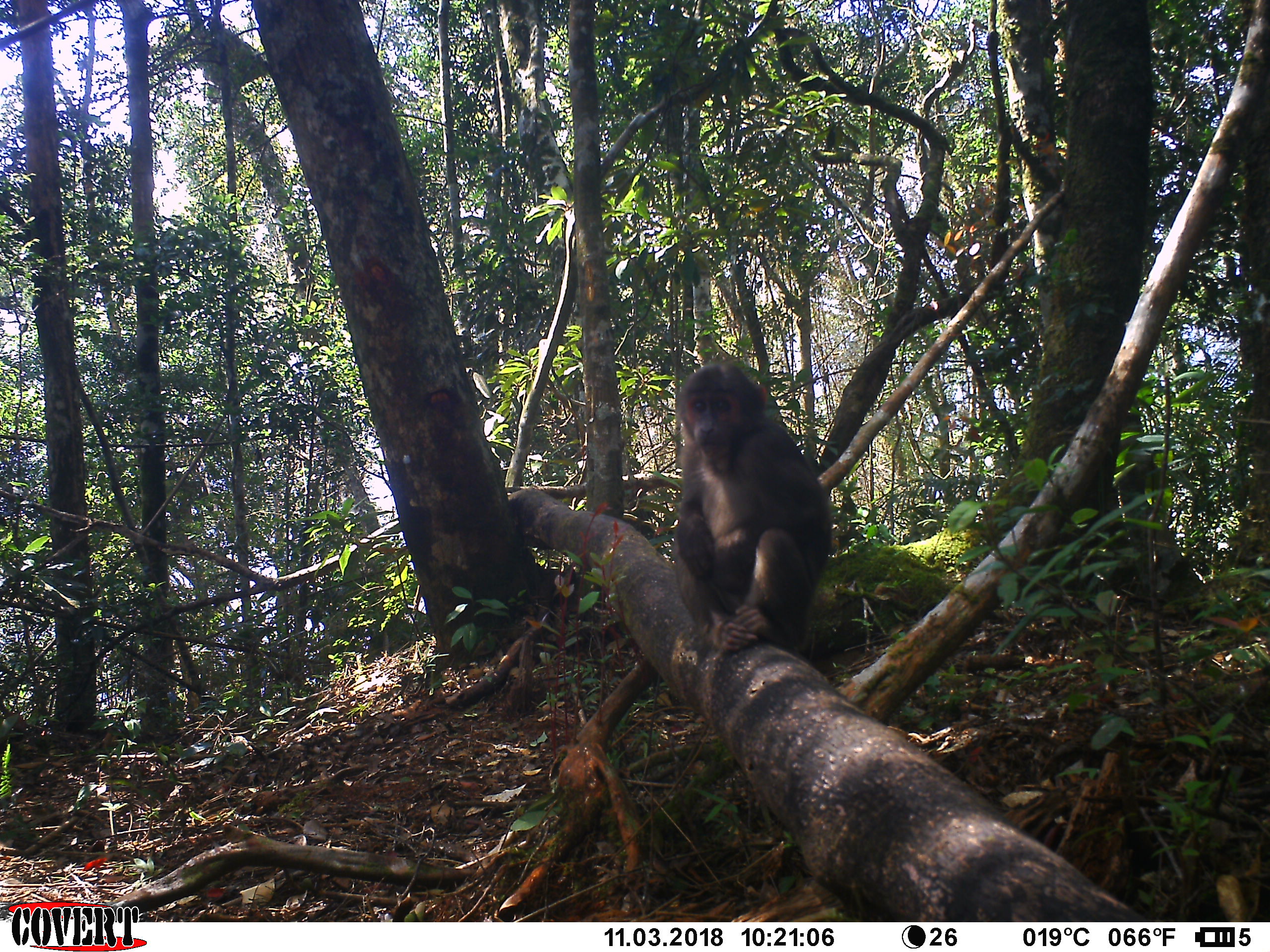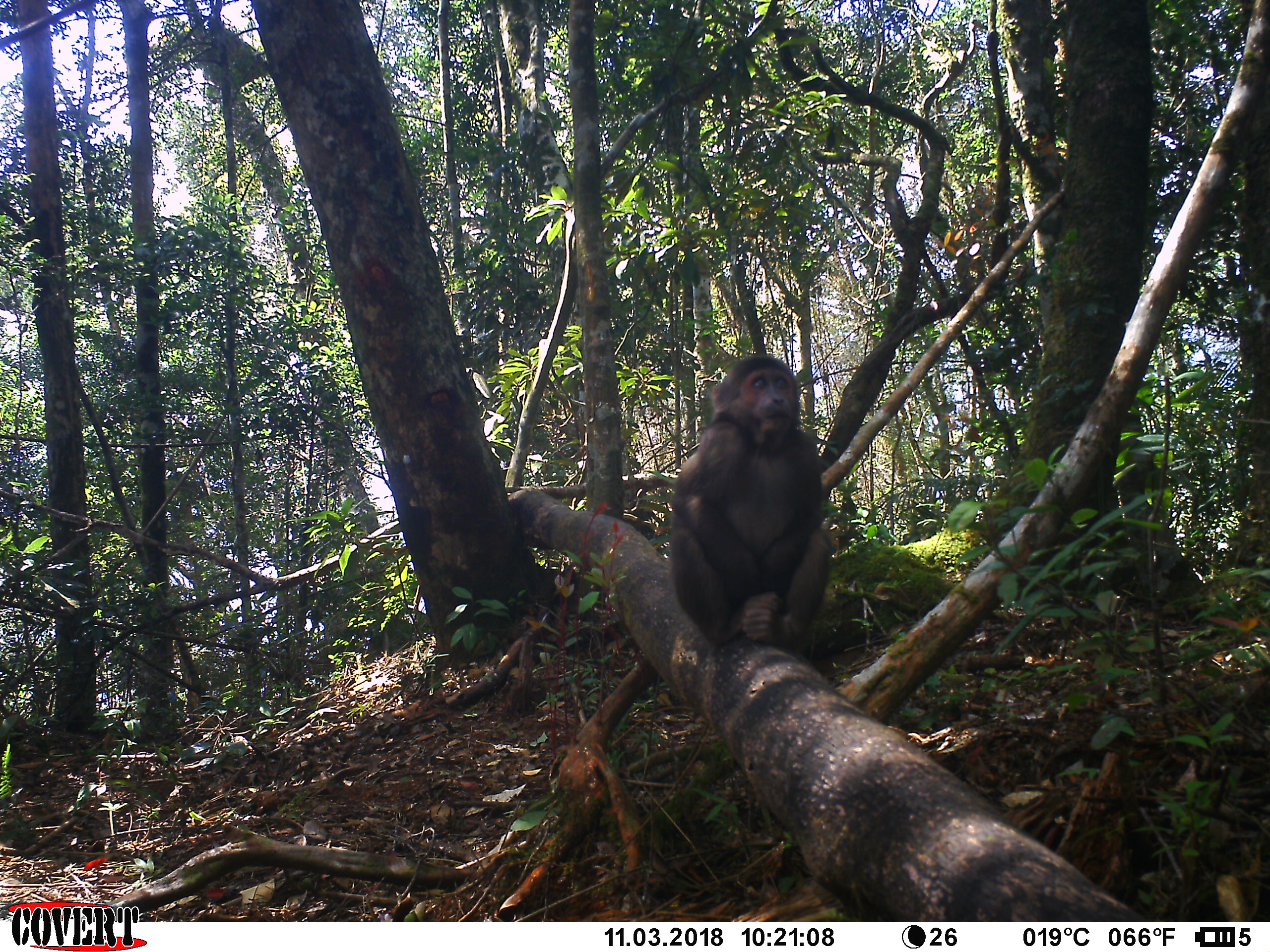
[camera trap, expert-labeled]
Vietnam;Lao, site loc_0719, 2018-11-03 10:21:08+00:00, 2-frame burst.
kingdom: Animalia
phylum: Chordata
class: Mammalia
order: Primates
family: Cercopithecidae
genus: Macaca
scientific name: Macaca arctoides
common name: stump-tailed macaque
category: stump tailed macaque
Stump tailed macaque (stump-tailed macaque) (Macaca arctoides). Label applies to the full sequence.